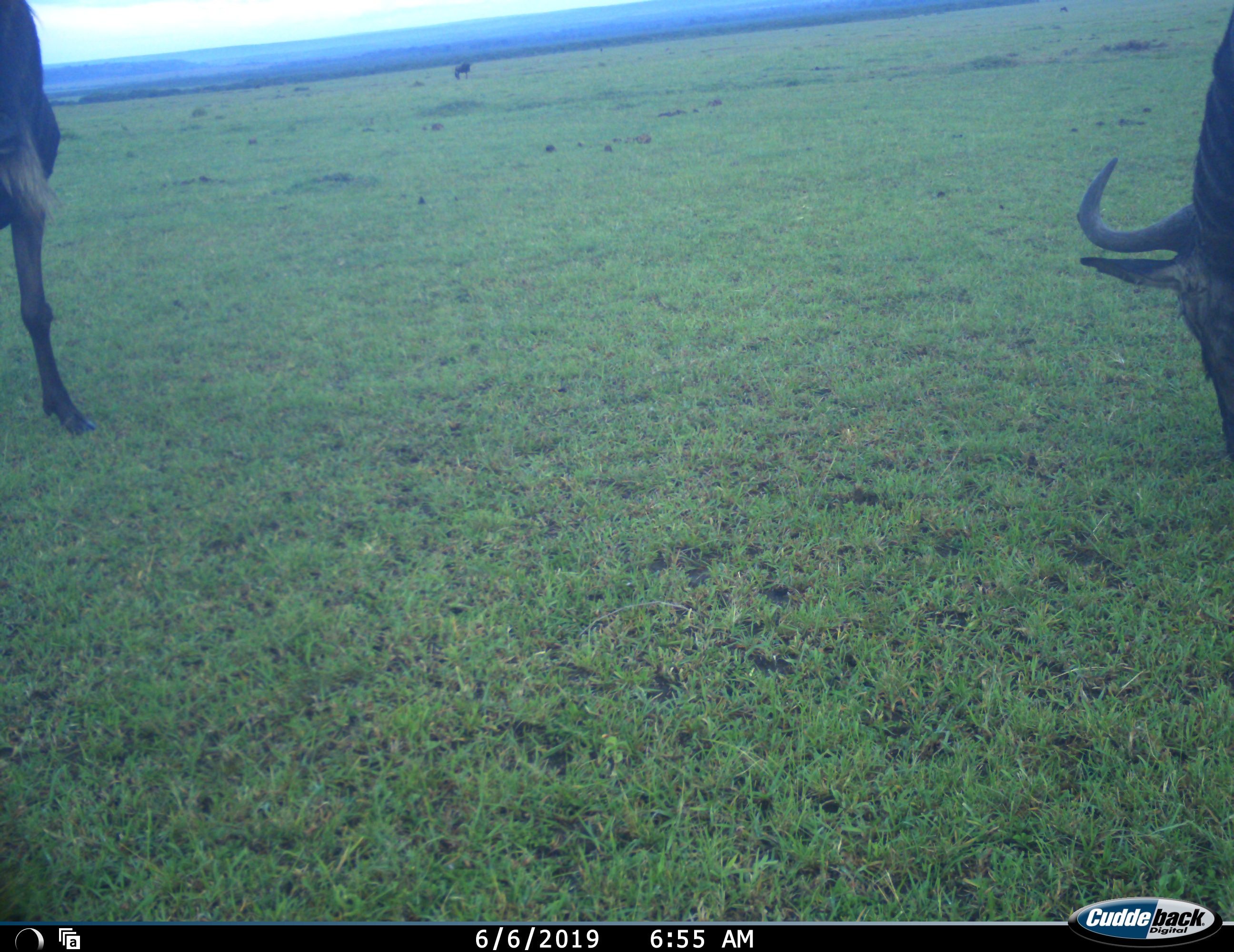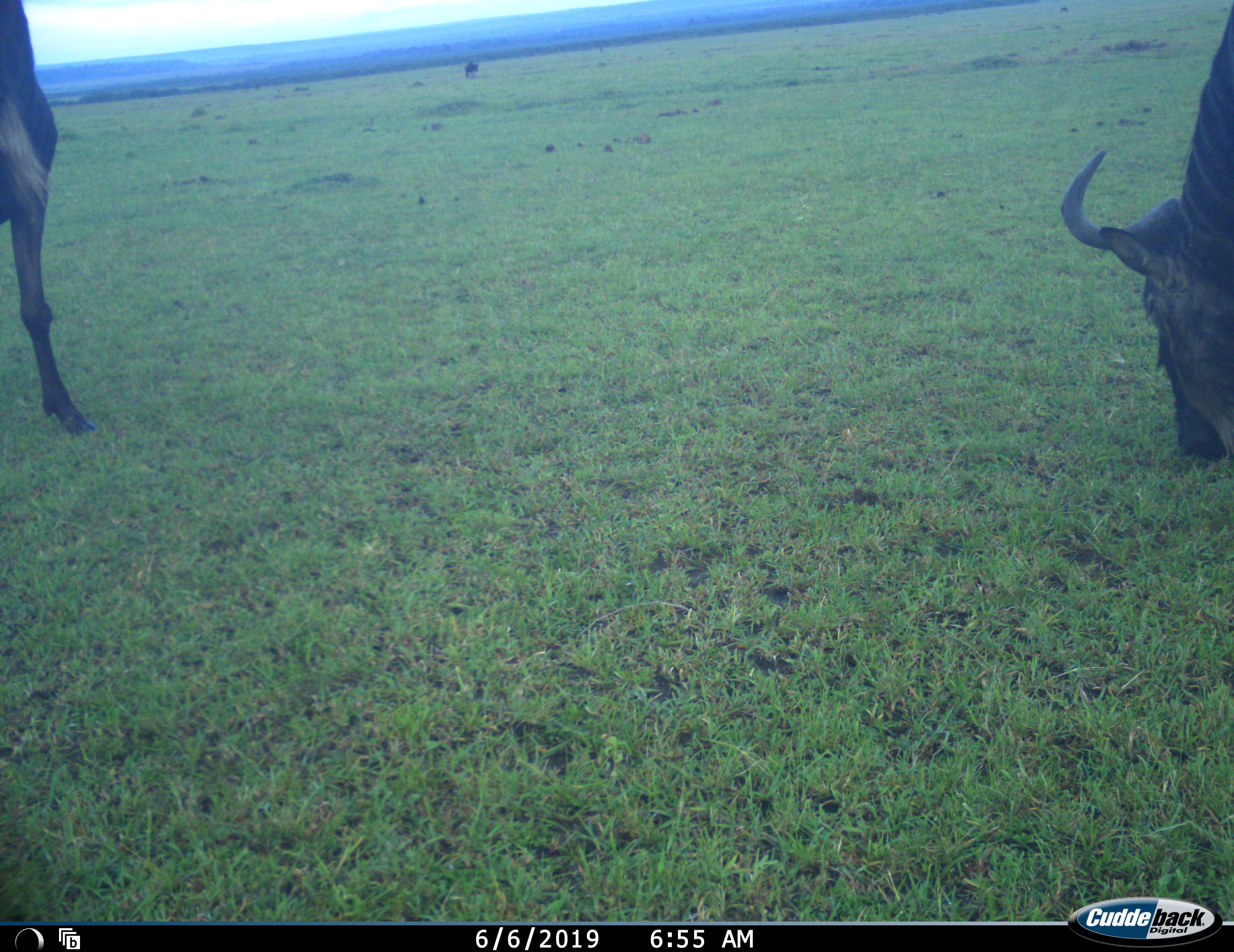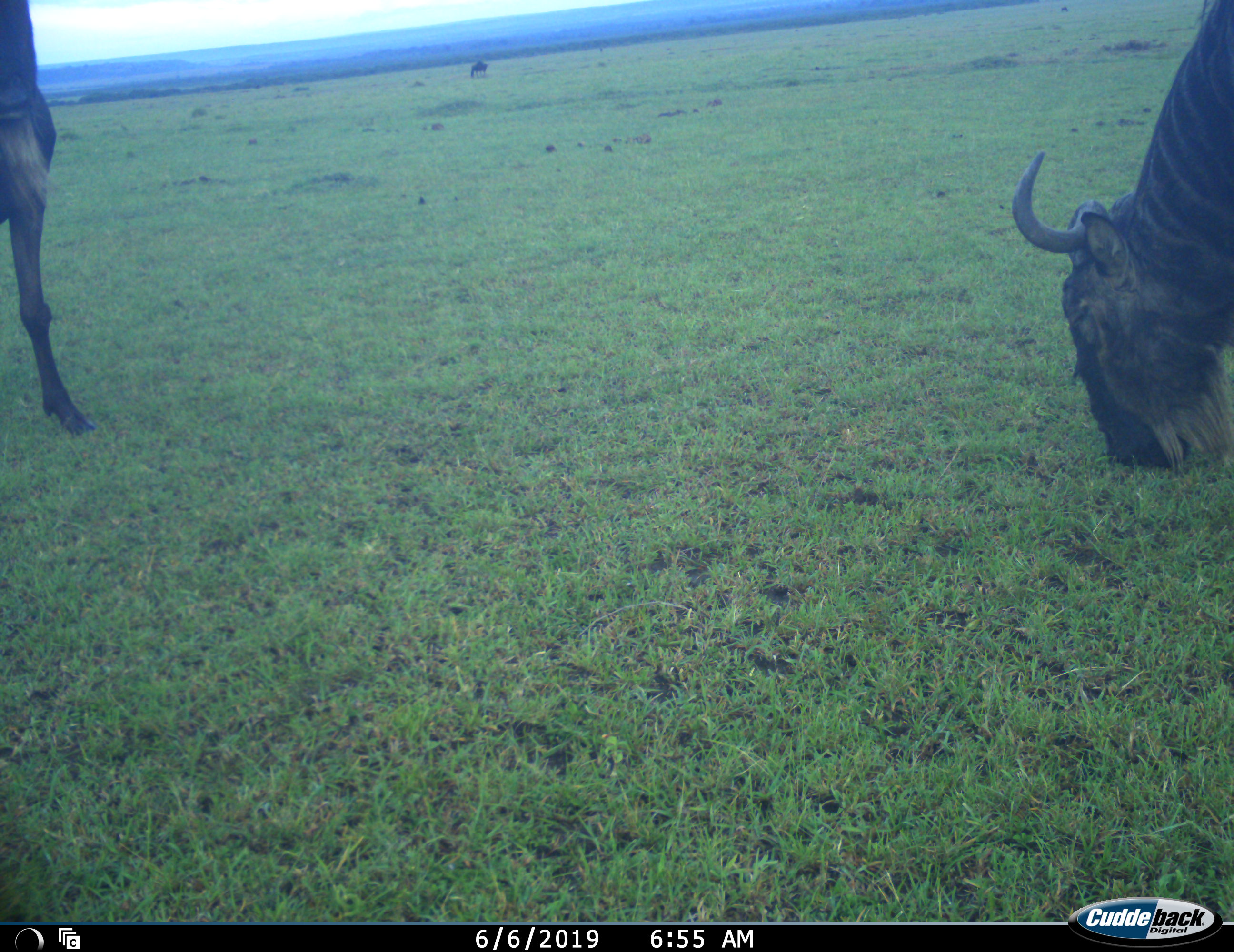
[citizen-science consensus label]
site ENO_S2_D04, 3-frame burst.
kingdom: Animalia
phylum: Chordata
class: Mammalia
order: Artiodactyla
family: Bovidae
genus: Connochaetes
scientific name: Connochaetes taurinus taurinus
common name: blue wildebeest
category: wildebeestblue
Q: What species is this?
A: Wildebeestblue (blue wildebeest) (Connochaetes taurinus taurinus).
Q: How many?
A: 3.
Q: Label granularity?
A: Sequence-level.